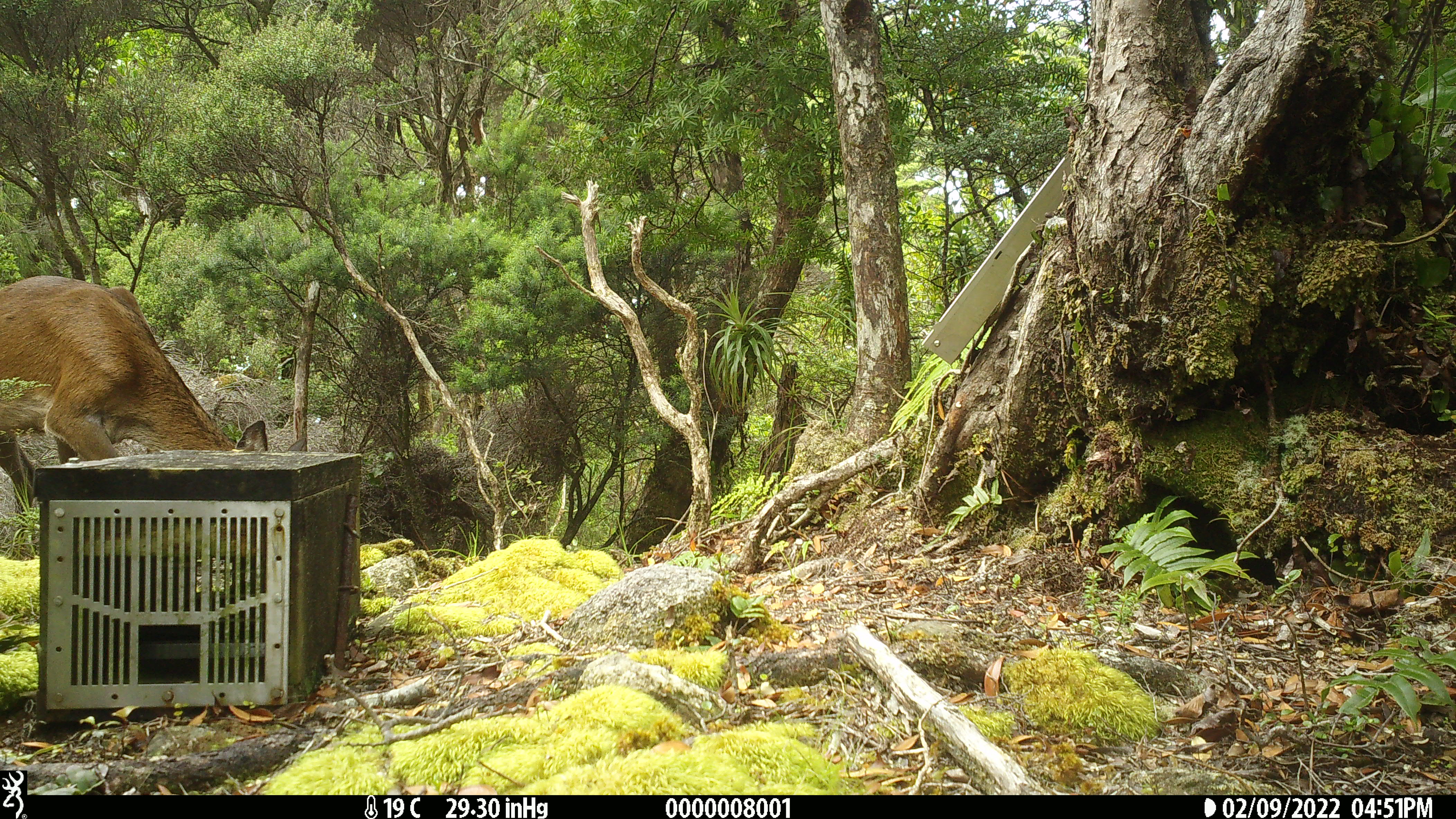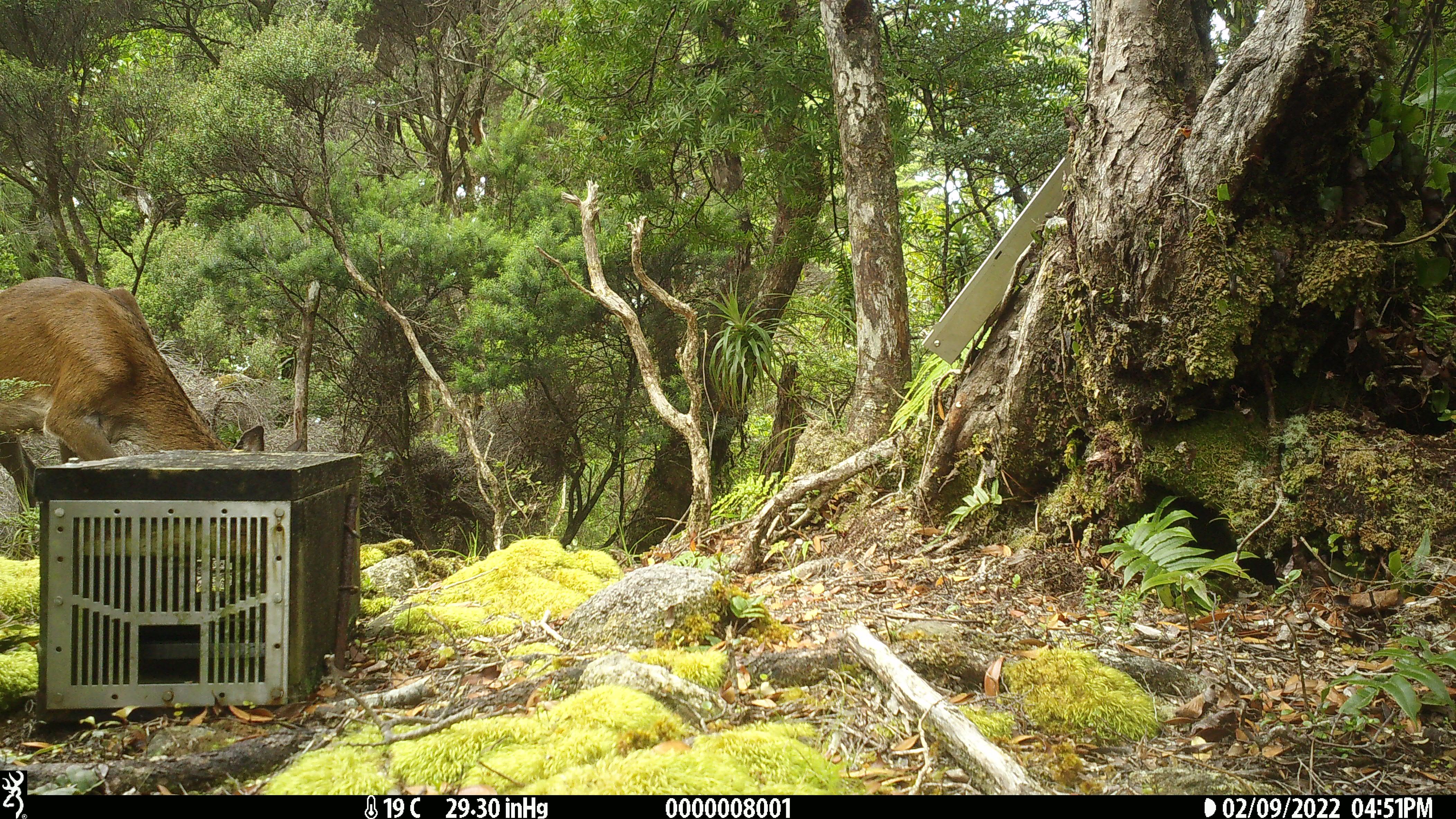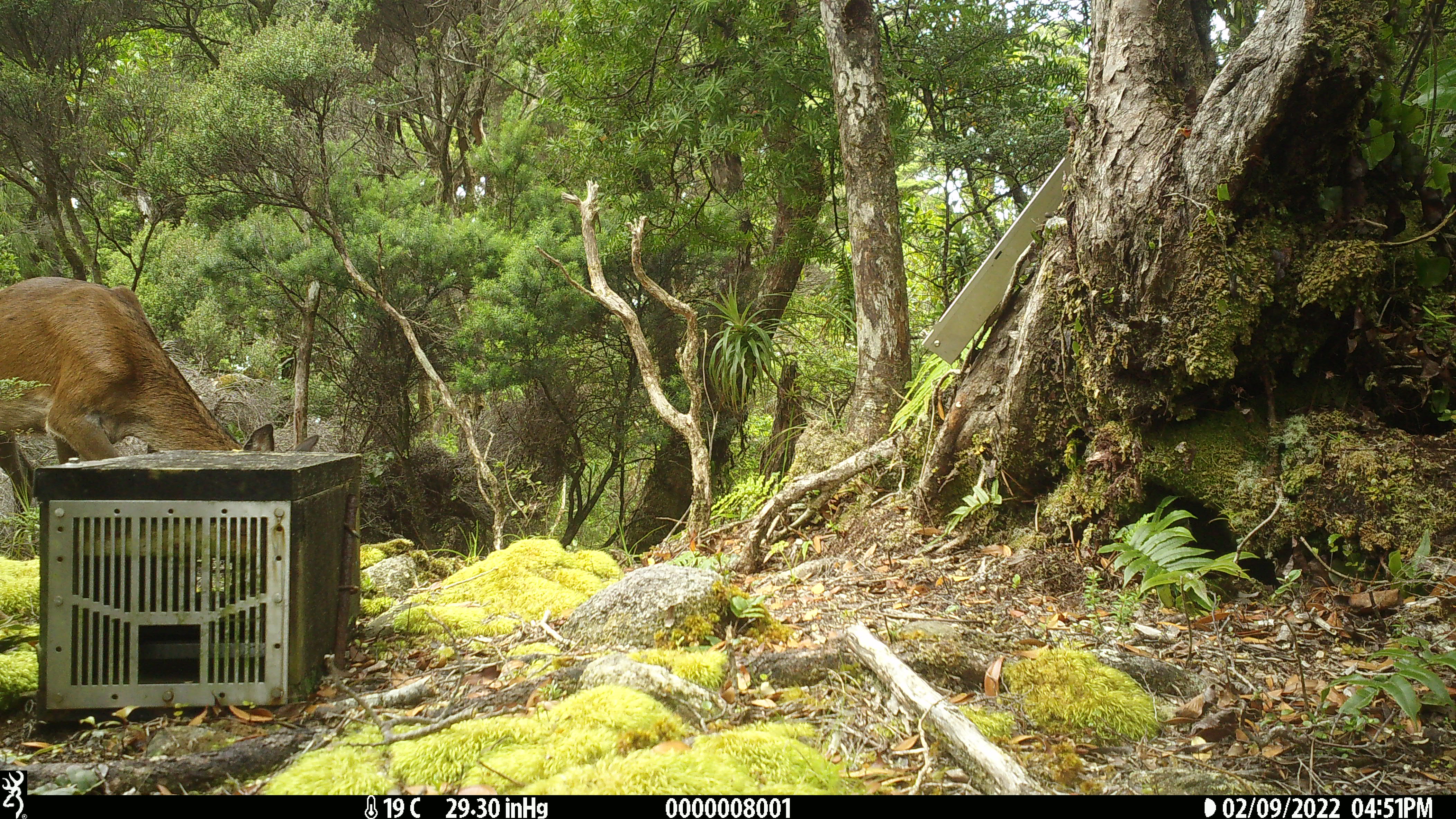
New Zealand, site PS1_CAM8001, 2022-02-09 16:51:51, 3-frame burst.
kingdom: Animalia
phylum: Chordata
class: Mammalia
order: Artiodactyla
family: Cervidae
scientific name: Cervidae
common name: deer